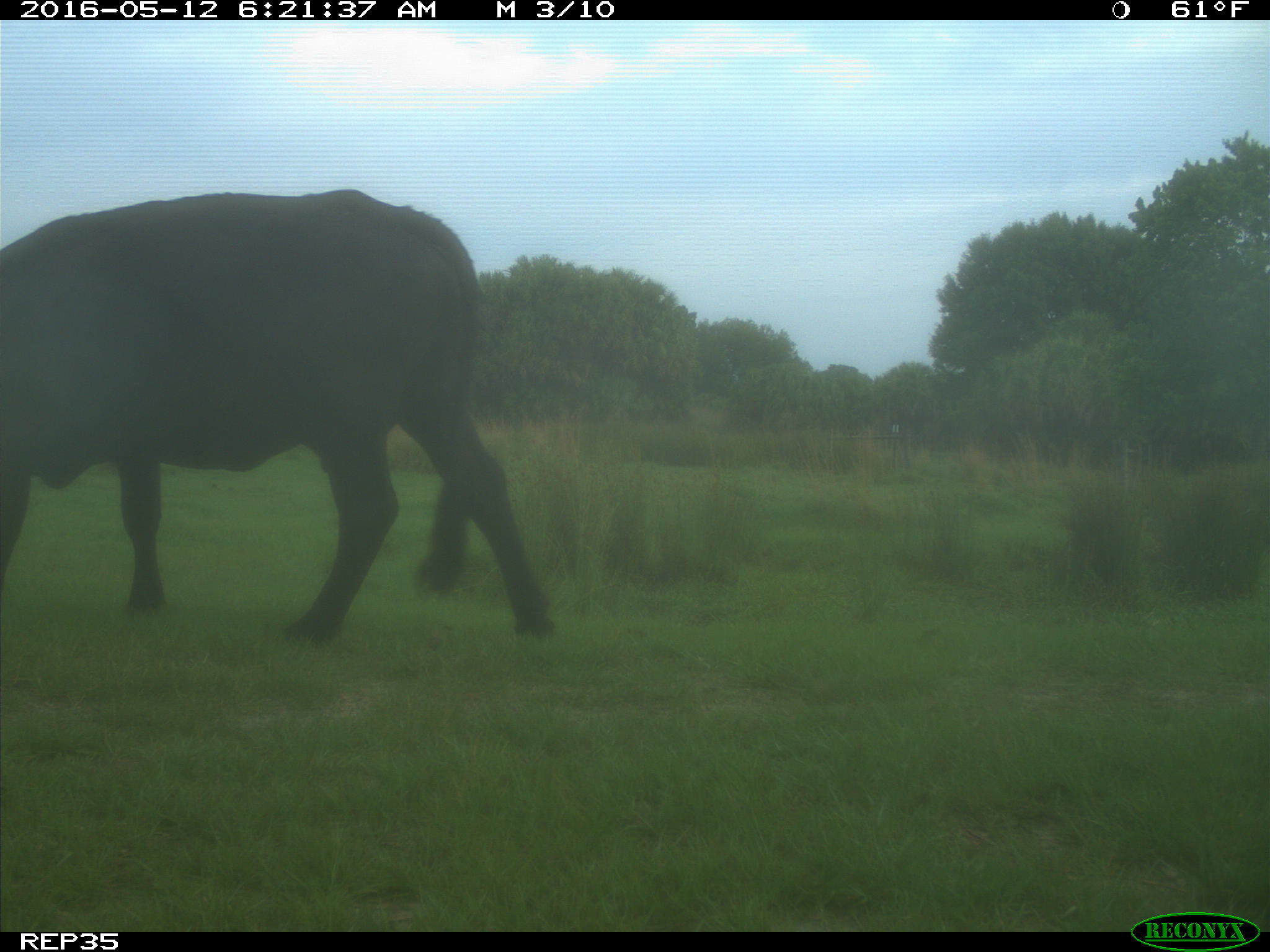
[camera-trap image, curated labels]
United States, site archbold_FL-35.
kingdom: Animalia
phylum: Chordata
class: Mammalia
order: Artiodactyla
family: Bovidae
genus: Bos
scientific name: Bos taurus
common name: domestic cow